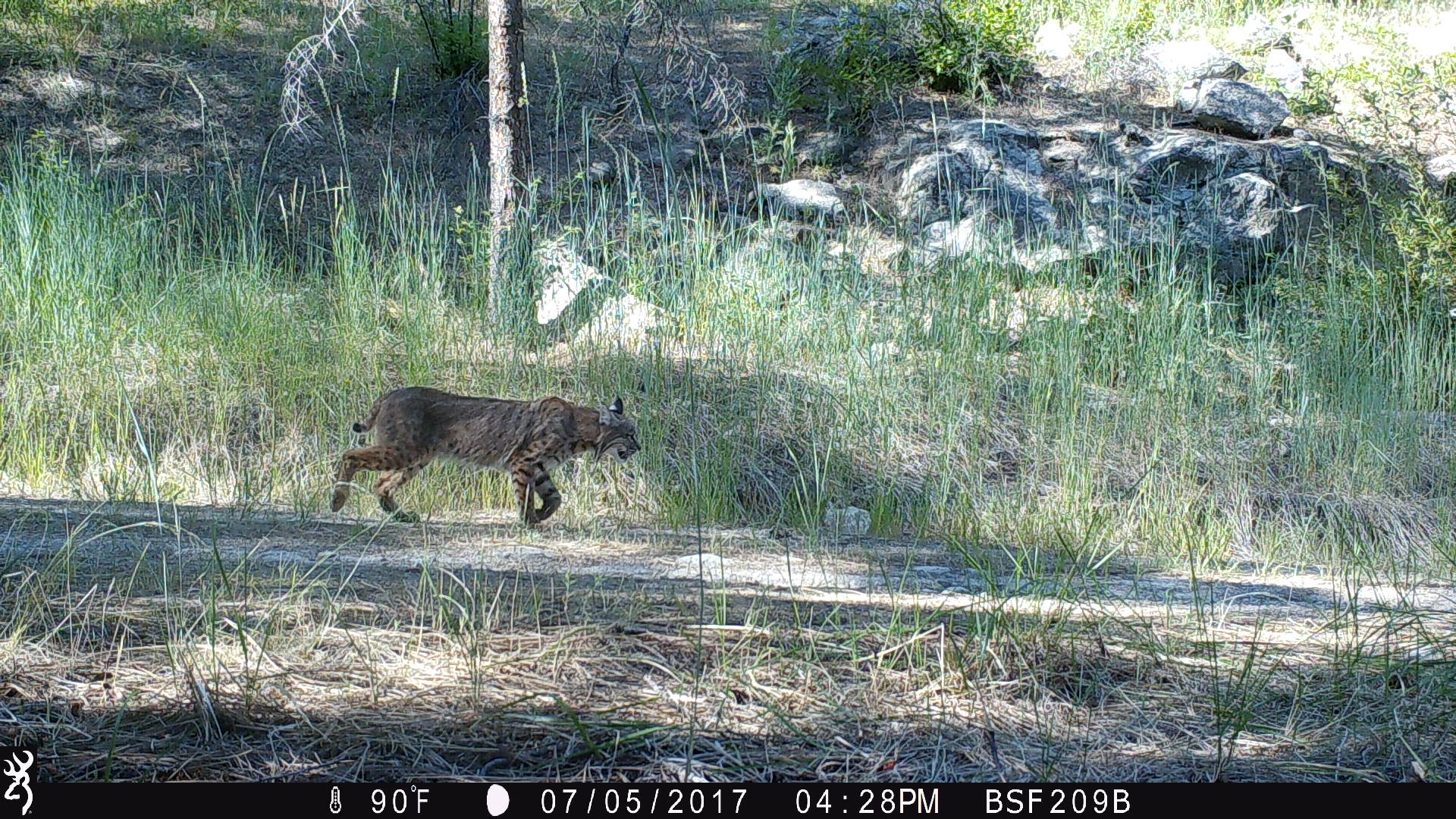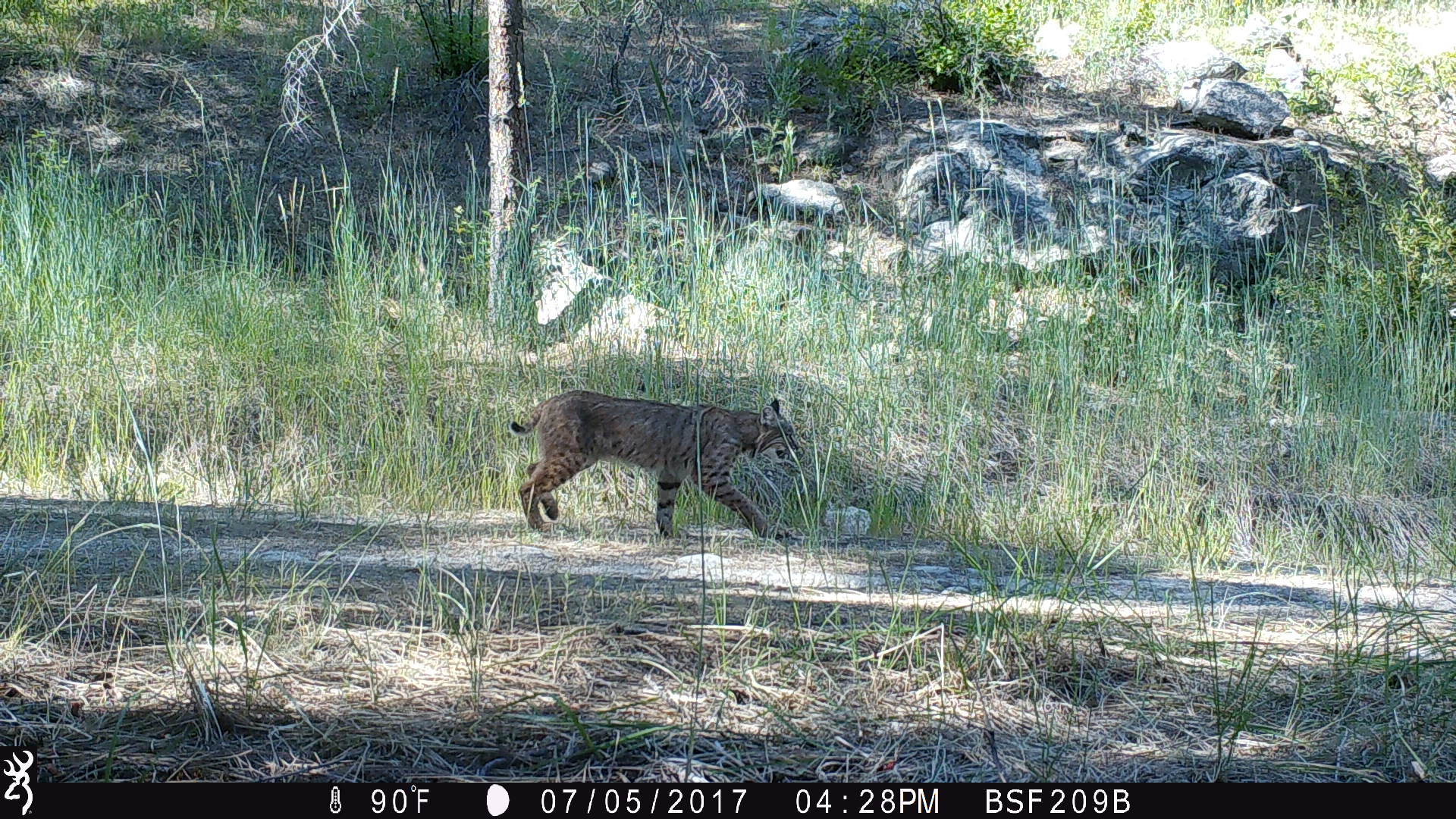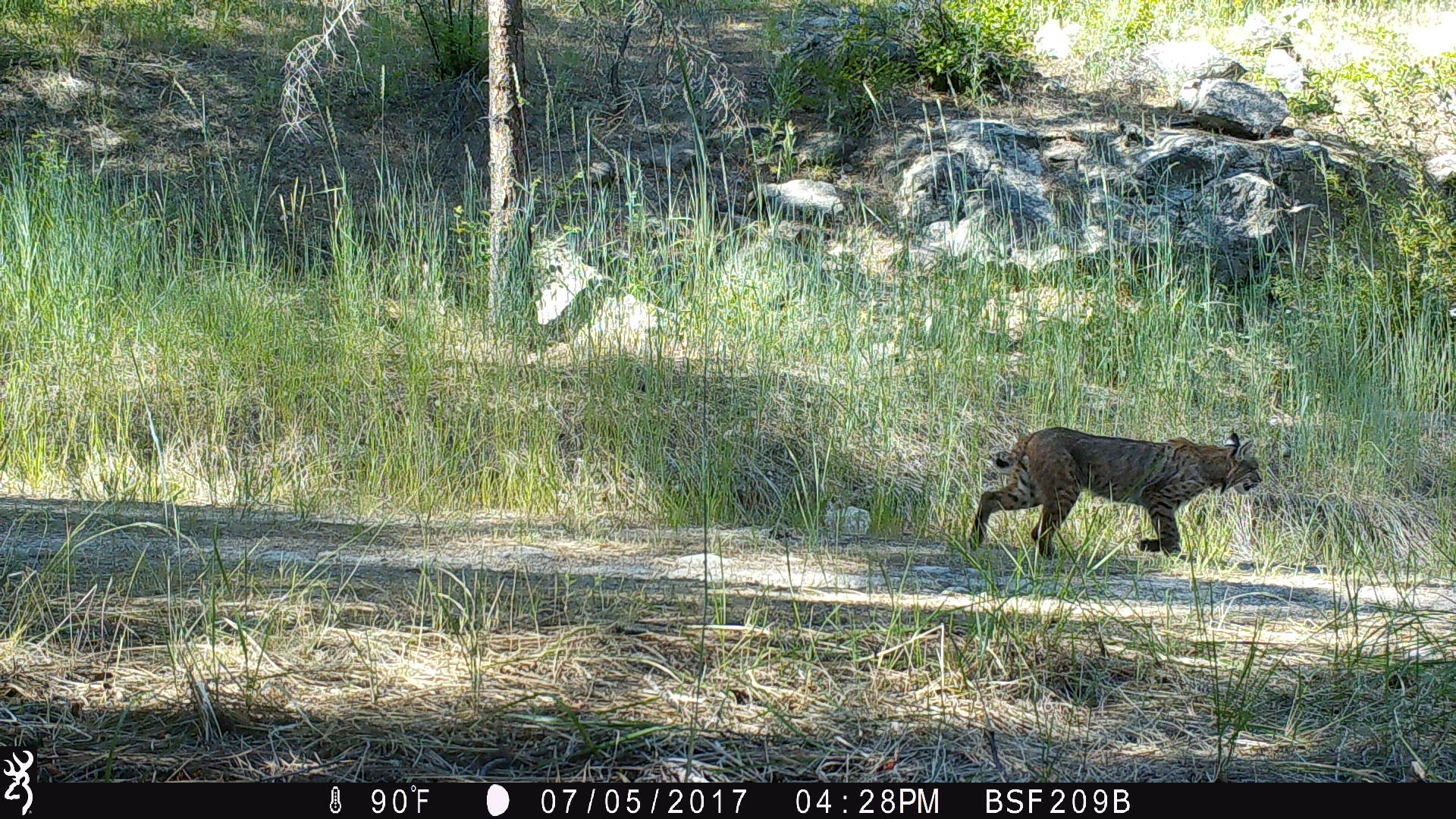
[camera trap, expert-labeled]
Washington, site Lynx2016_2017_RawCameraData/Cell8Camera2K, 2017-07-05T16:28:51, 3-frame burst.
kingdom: Animalia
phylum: Chordata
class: Mammalia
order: Carnivora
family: Felidae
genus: Lynx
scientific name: Lynx rufus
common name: bobcat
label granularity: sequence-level